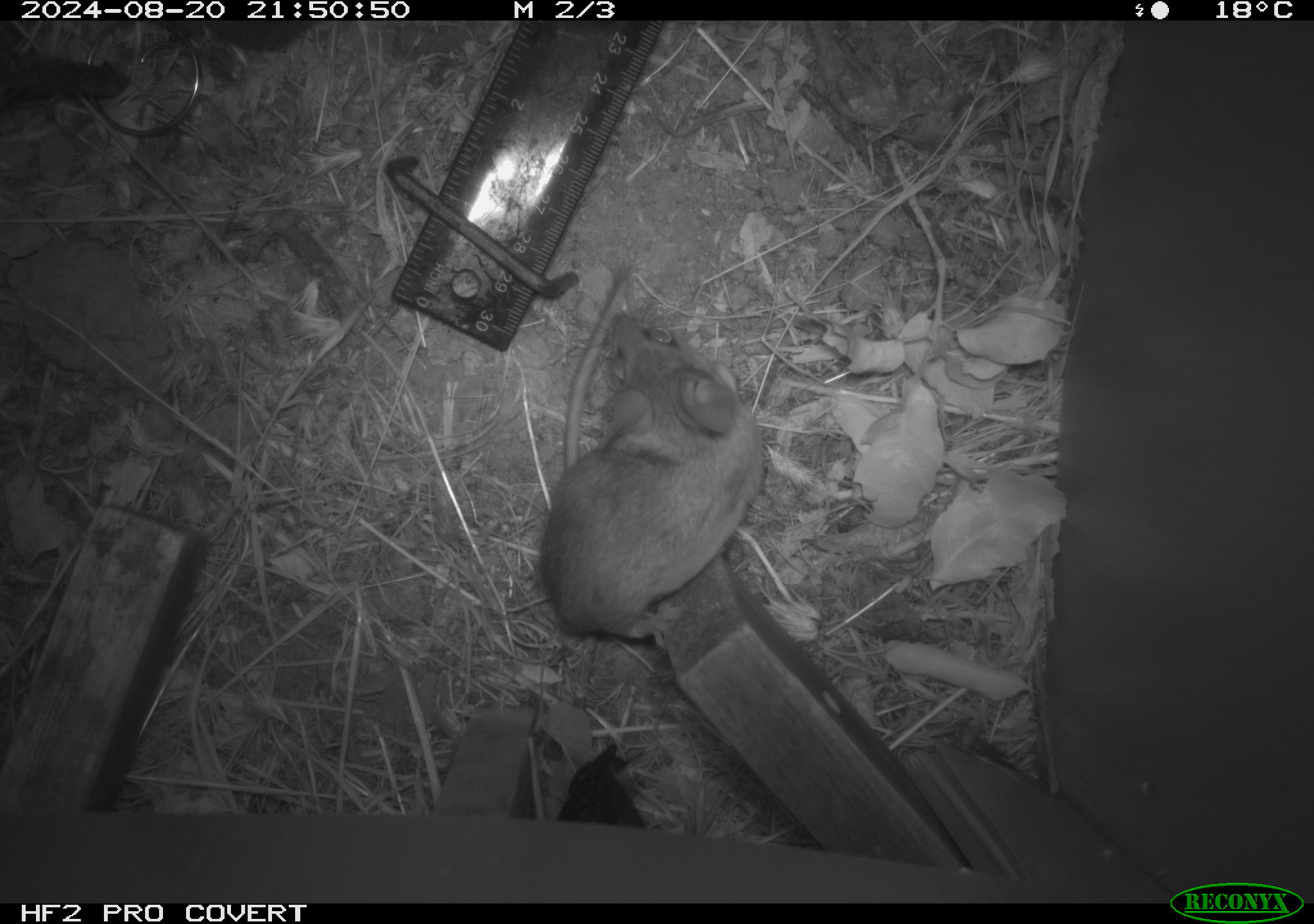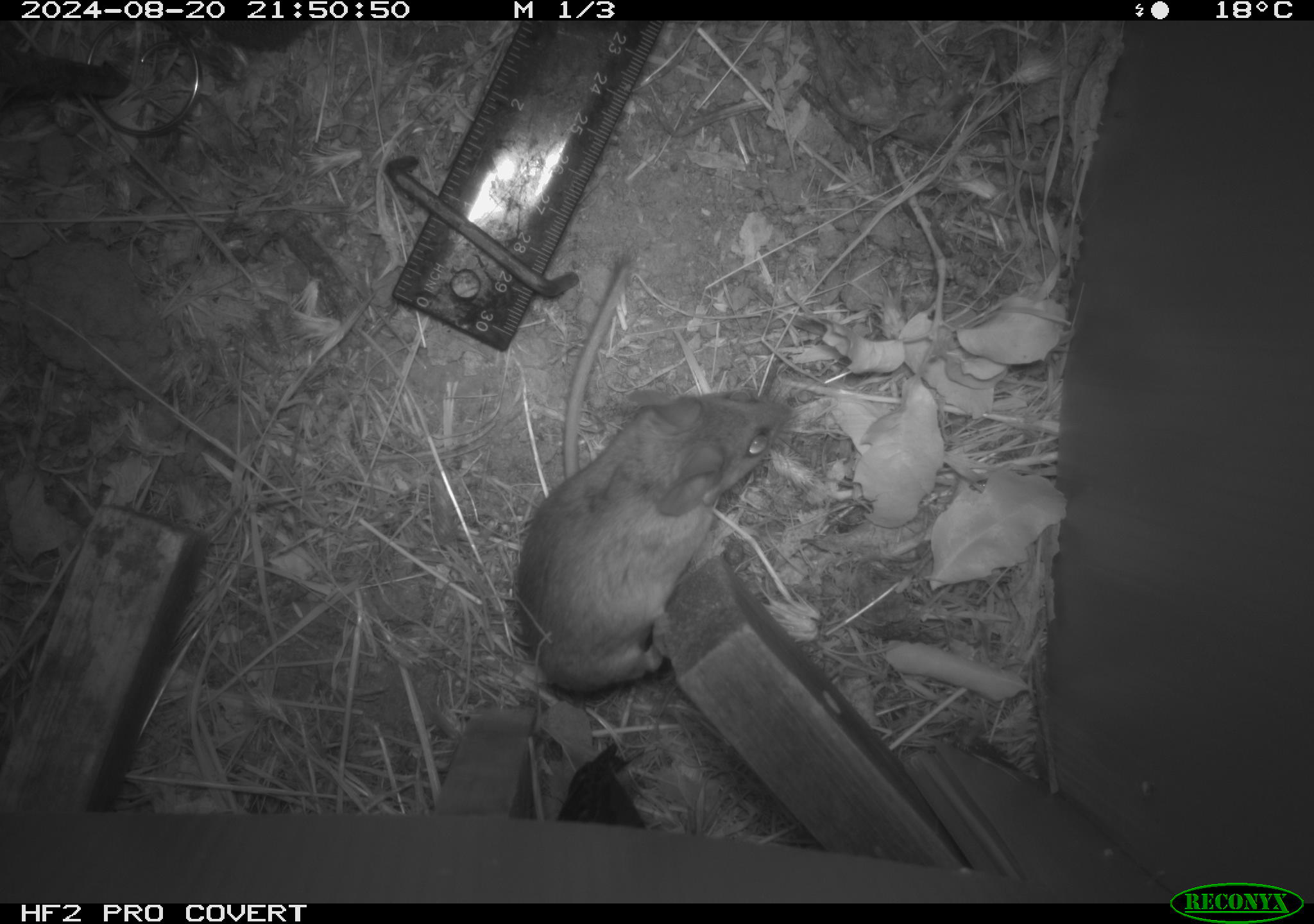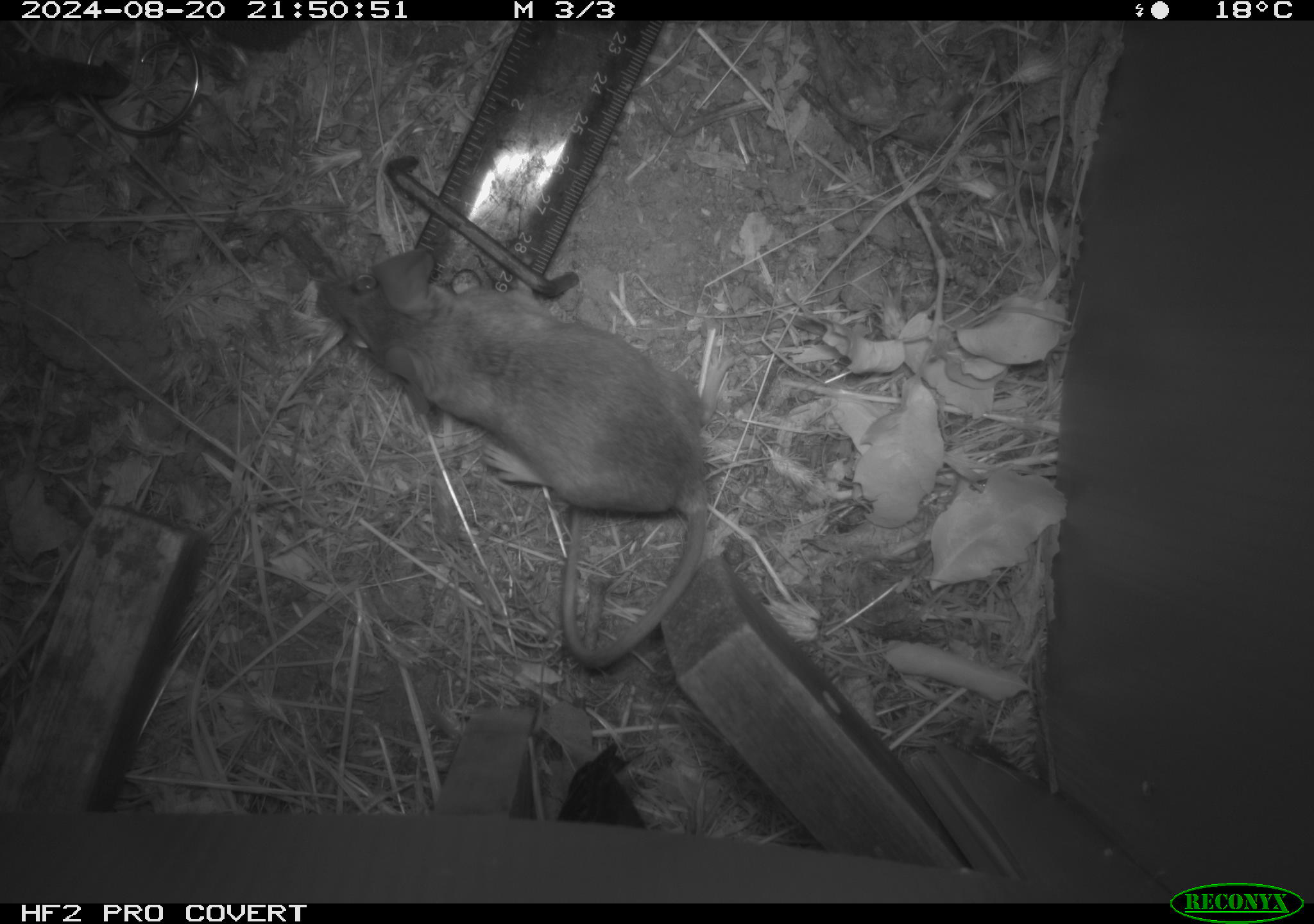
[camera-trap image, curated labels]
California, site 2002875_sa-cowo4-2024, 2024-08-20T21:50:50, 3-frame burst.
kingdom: Animalia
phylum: Chordata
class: Mammalia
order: Rodentia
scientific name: Rodentia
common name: rodent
Rodent (Rodentia).